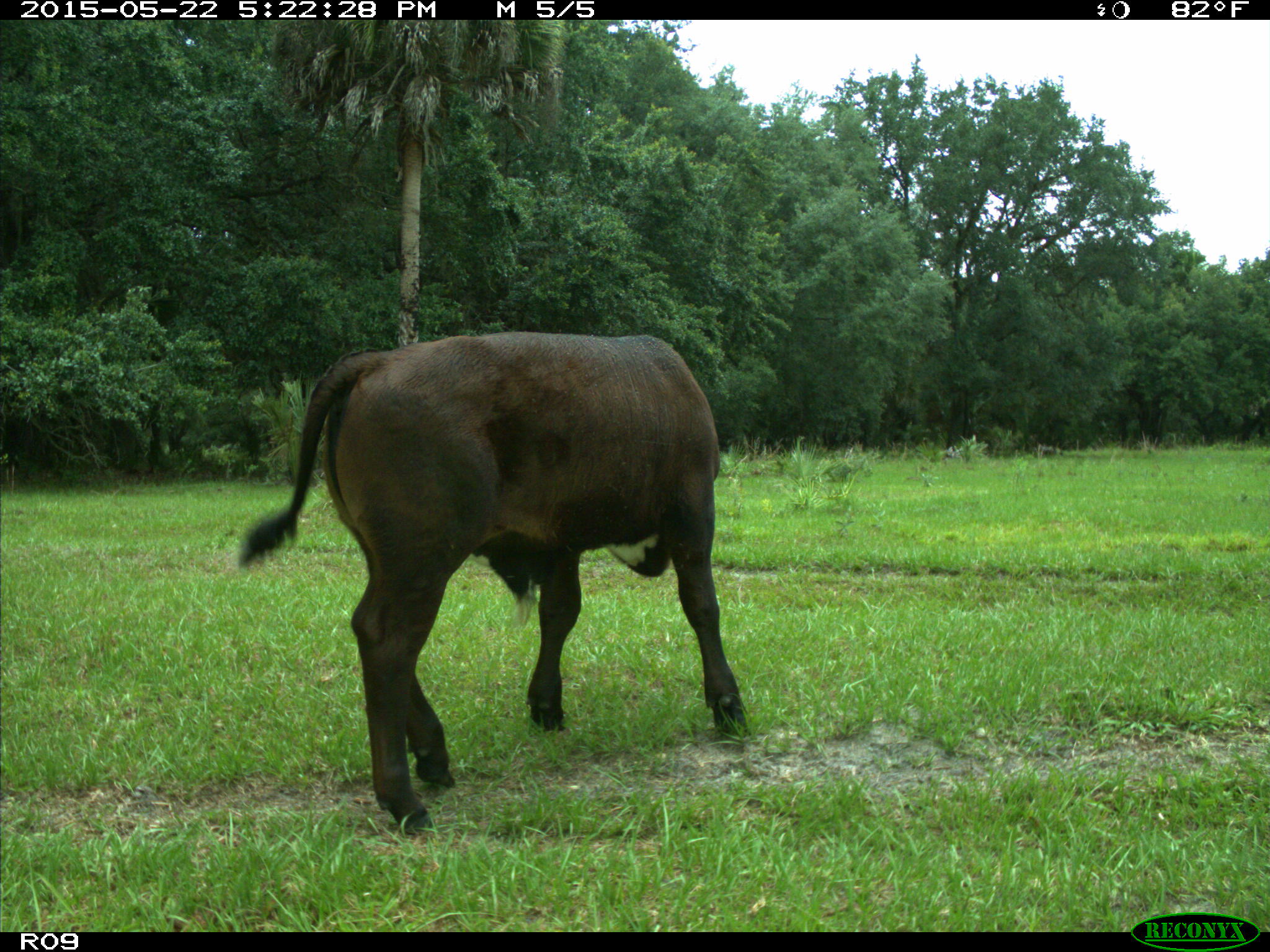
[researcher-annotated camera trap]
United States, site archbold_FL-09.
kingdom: Animalia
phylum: Chordata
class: Mammalia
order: Artiodactyla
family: Bovidae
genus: Bos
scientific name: Bos taurus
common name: domestic cow